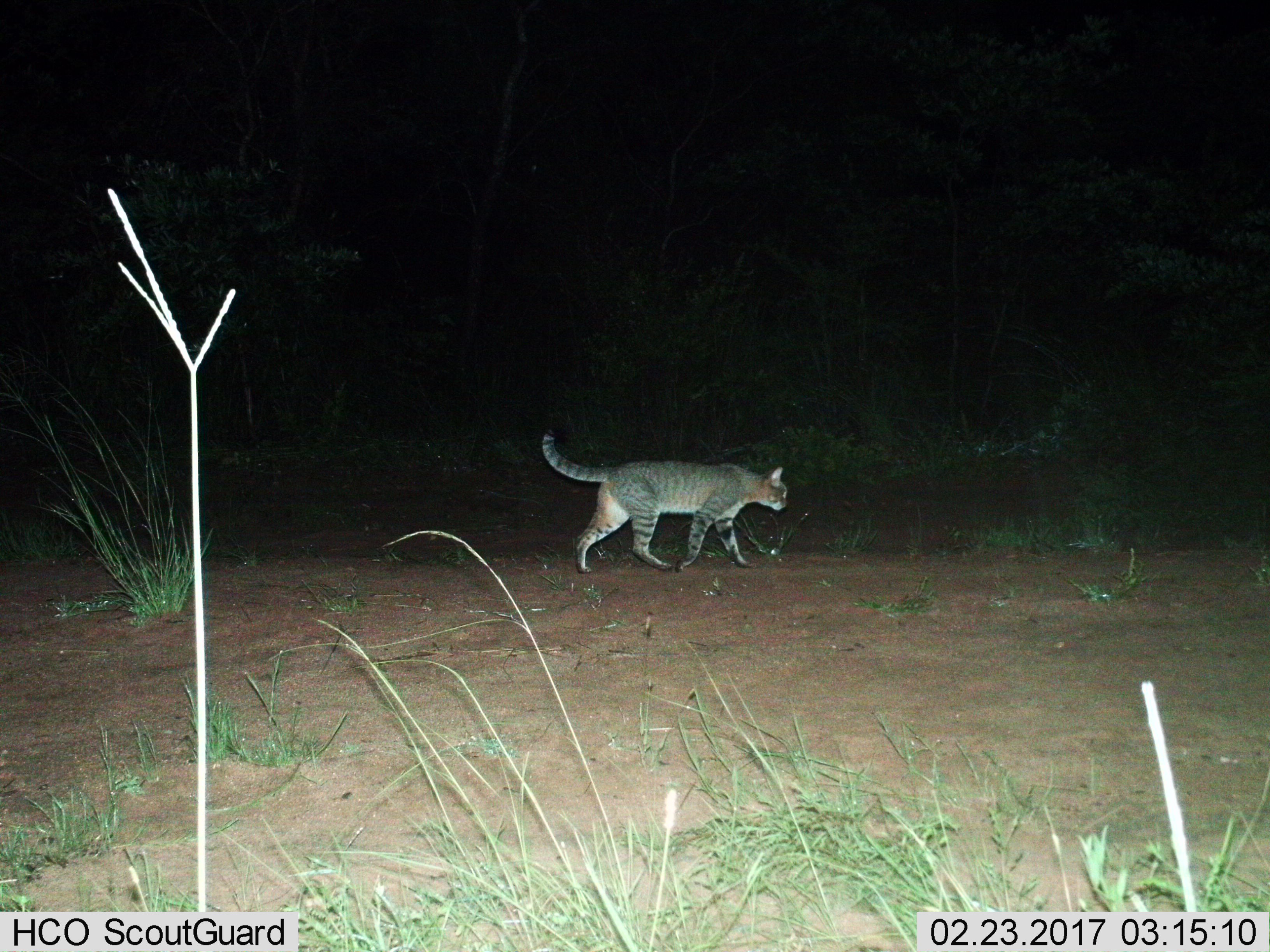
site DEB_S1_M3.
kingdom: Animalia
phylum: Chordata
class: Mammalia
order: Carnivora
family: Felidae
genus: Felis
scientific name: Felis lybica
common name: african wild cat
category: africanwildcat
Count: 1.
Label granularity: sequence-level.